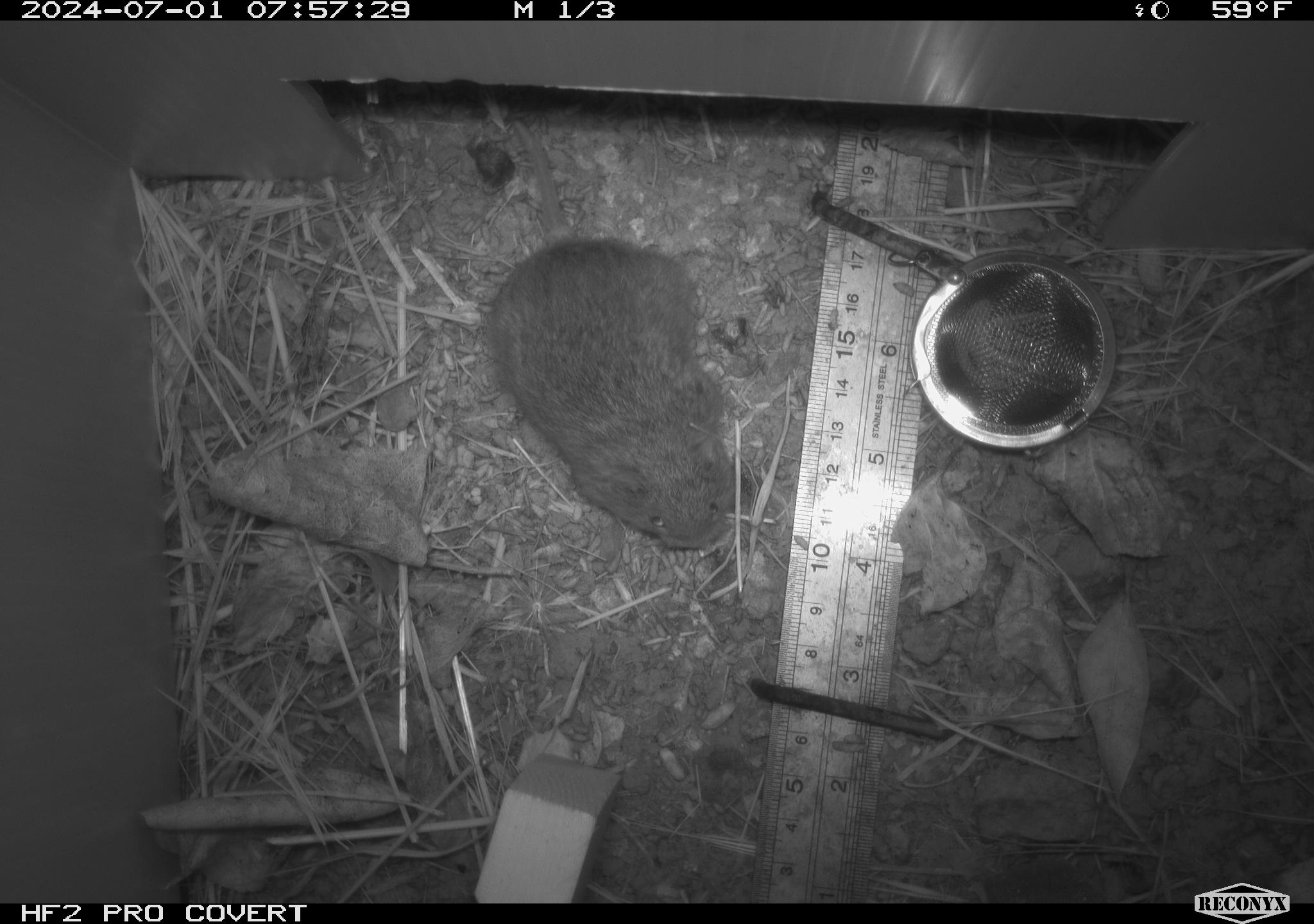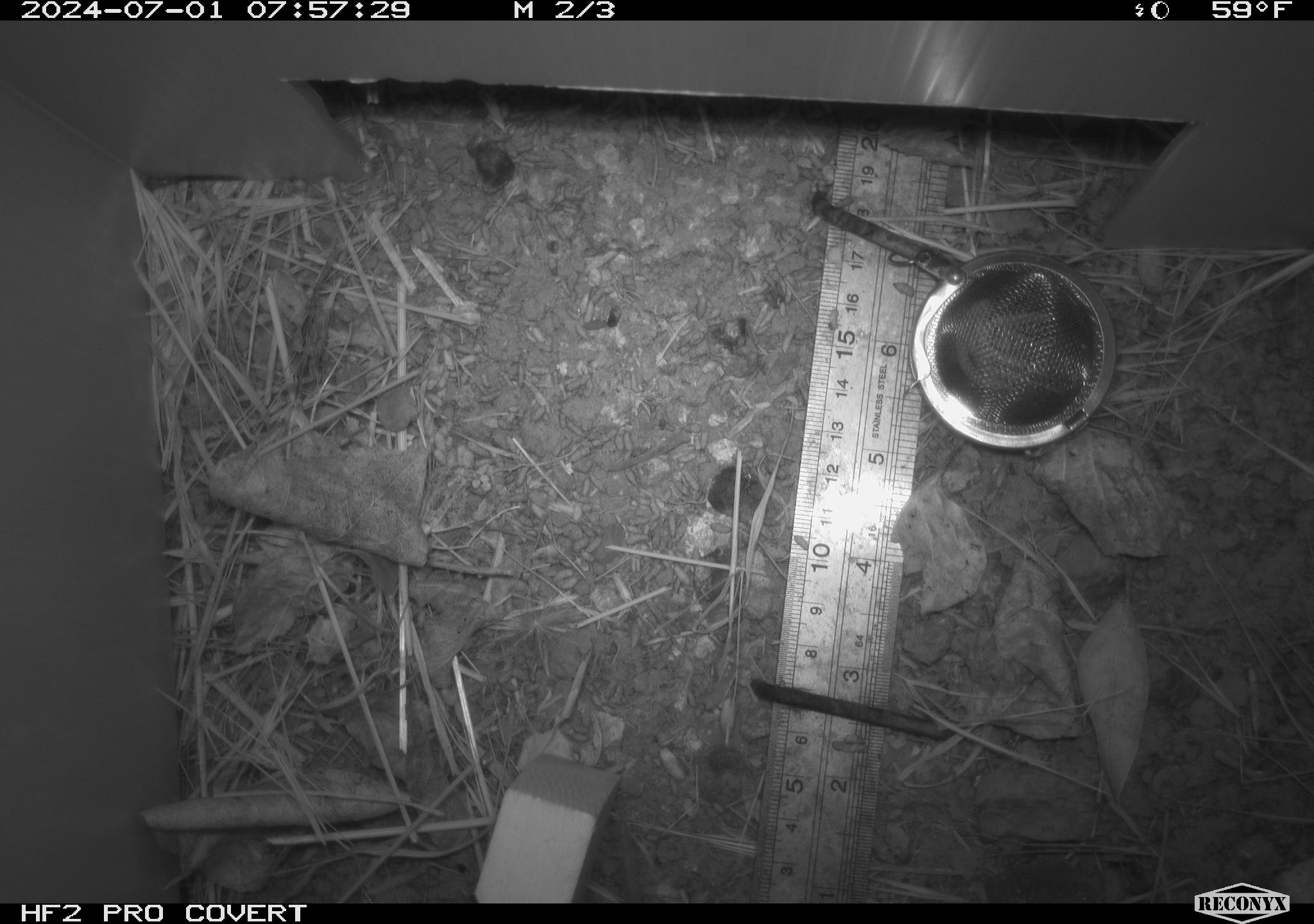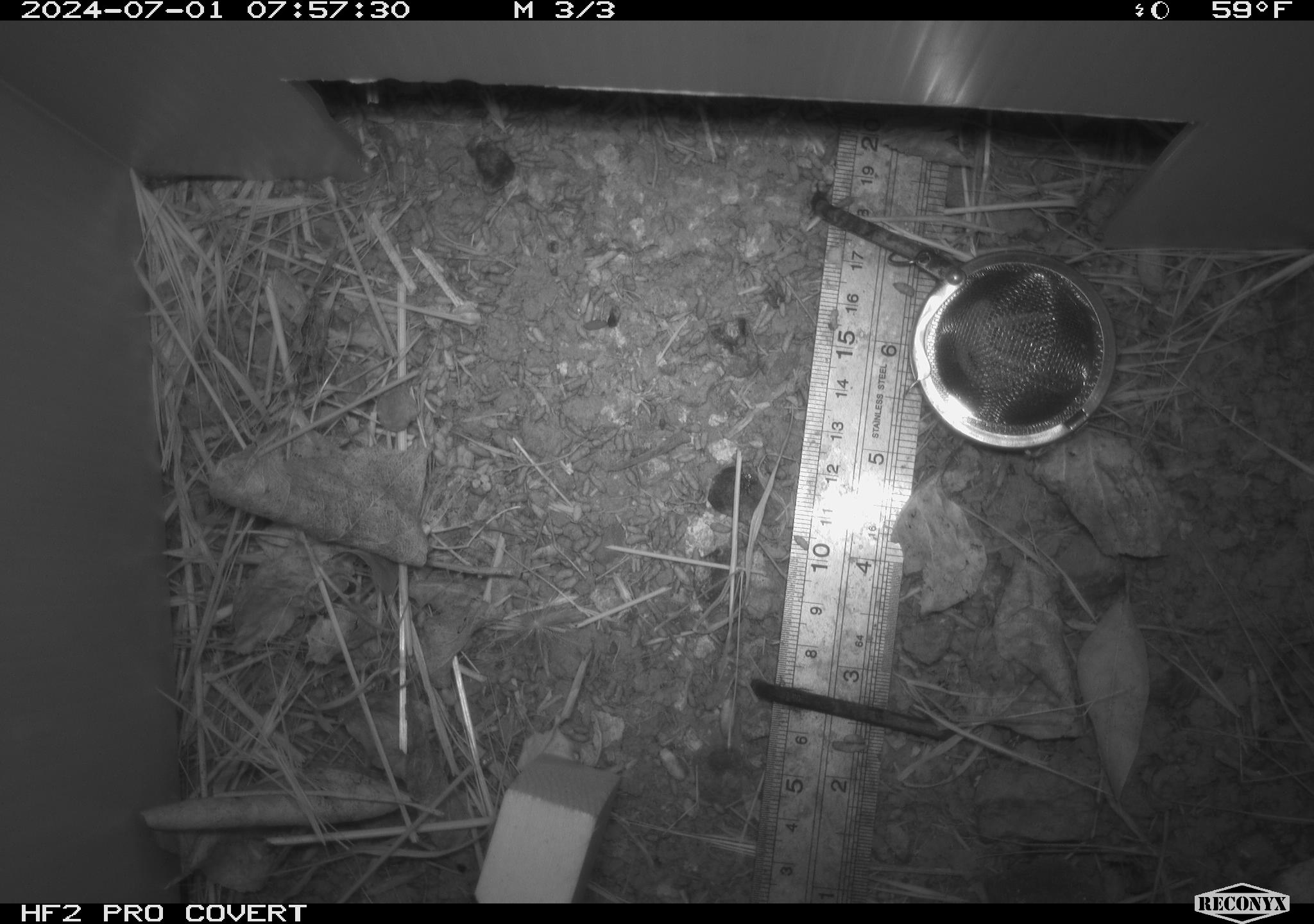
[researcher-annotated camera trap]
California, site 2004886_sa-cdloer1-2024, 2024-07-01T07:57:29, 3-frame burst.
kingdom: Animalia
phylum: Chordata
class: Mammalia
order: Rodentia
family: Cricetidae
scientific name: Arvicolinae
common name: voles, lemmings, and muskrats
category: arvicolinae subfamily